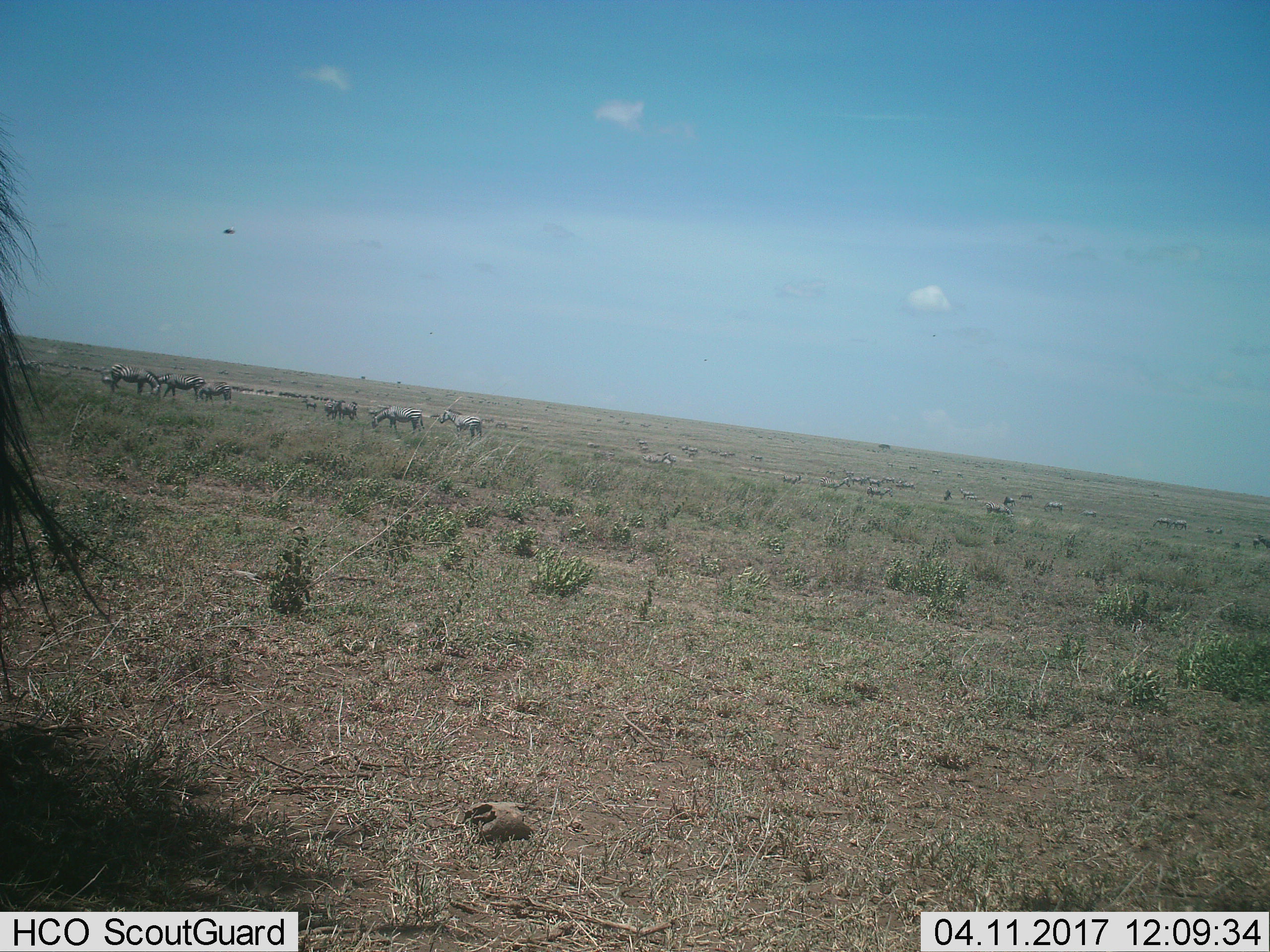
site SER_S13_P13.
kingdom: Animalia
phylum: Chordata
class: Mammalia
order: Perissodactyla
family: Equidae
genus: Equus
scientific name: Equus quagga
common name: plains zebra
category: zebraplains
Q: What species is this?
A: Zebraplains (plains zebra) (Equus quagga).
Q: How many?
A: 11-50.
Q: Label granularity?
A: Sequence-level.